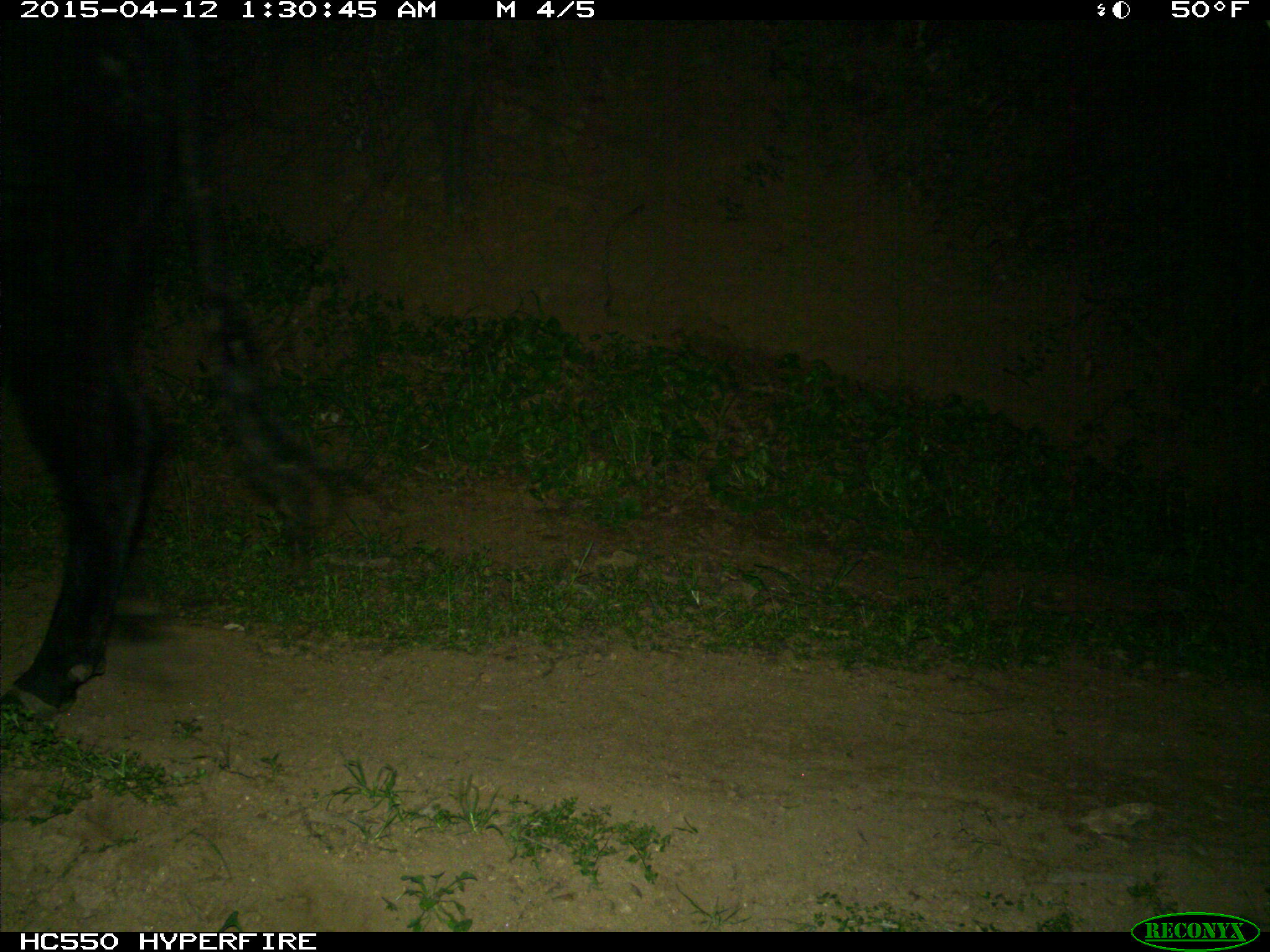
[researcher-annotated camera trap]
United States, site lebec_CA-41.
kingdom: Animalia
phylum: Chordata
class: Mammalia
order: Artiodactyla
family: Bovidae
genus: Bos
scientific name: Bos taurus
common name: domestic cow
Bos taurus (domestic cow).